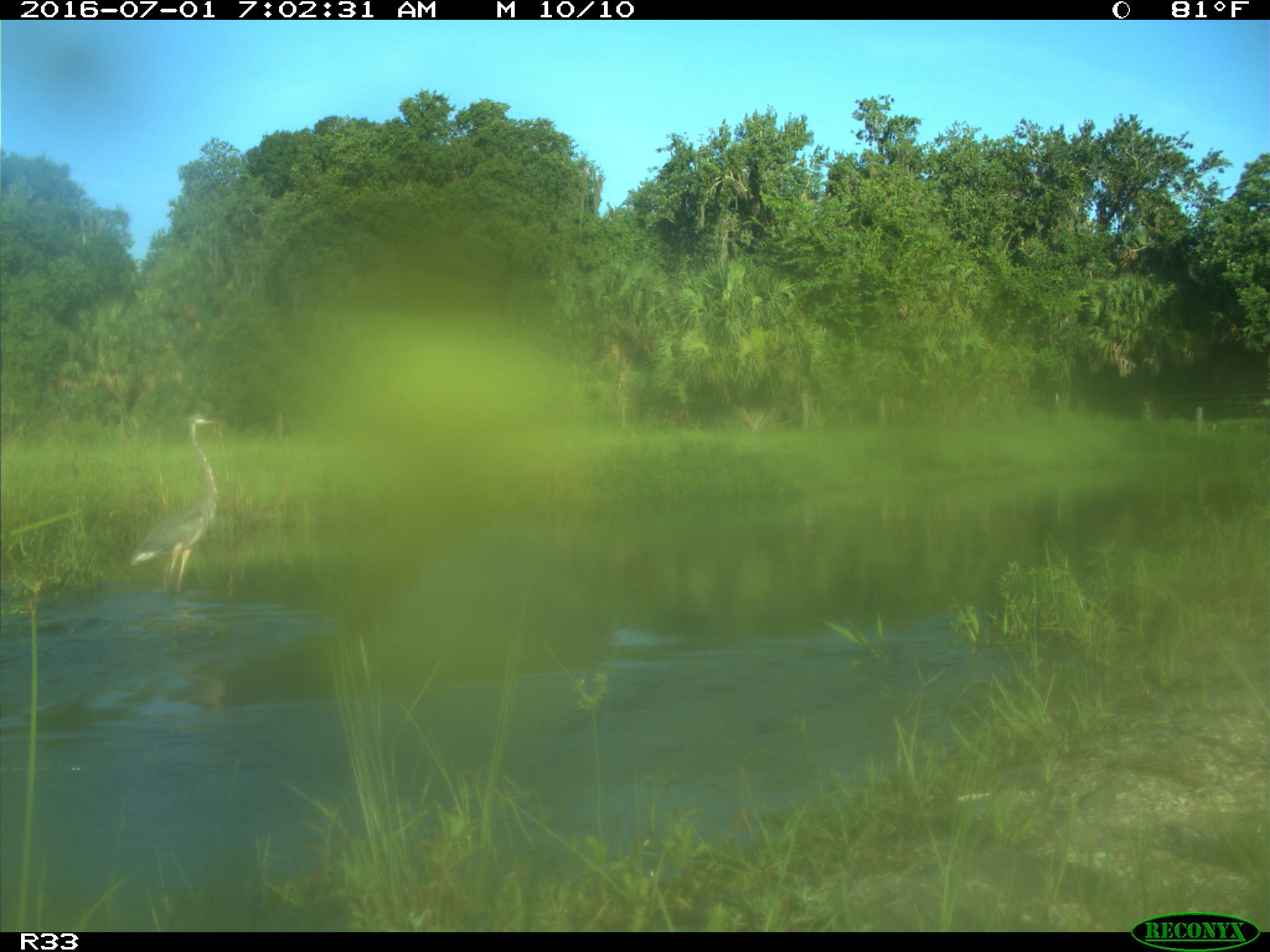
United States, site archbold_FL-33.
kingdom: Animalia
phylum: Chordata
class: Aves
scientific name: Aves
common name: birds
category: unidentified bird